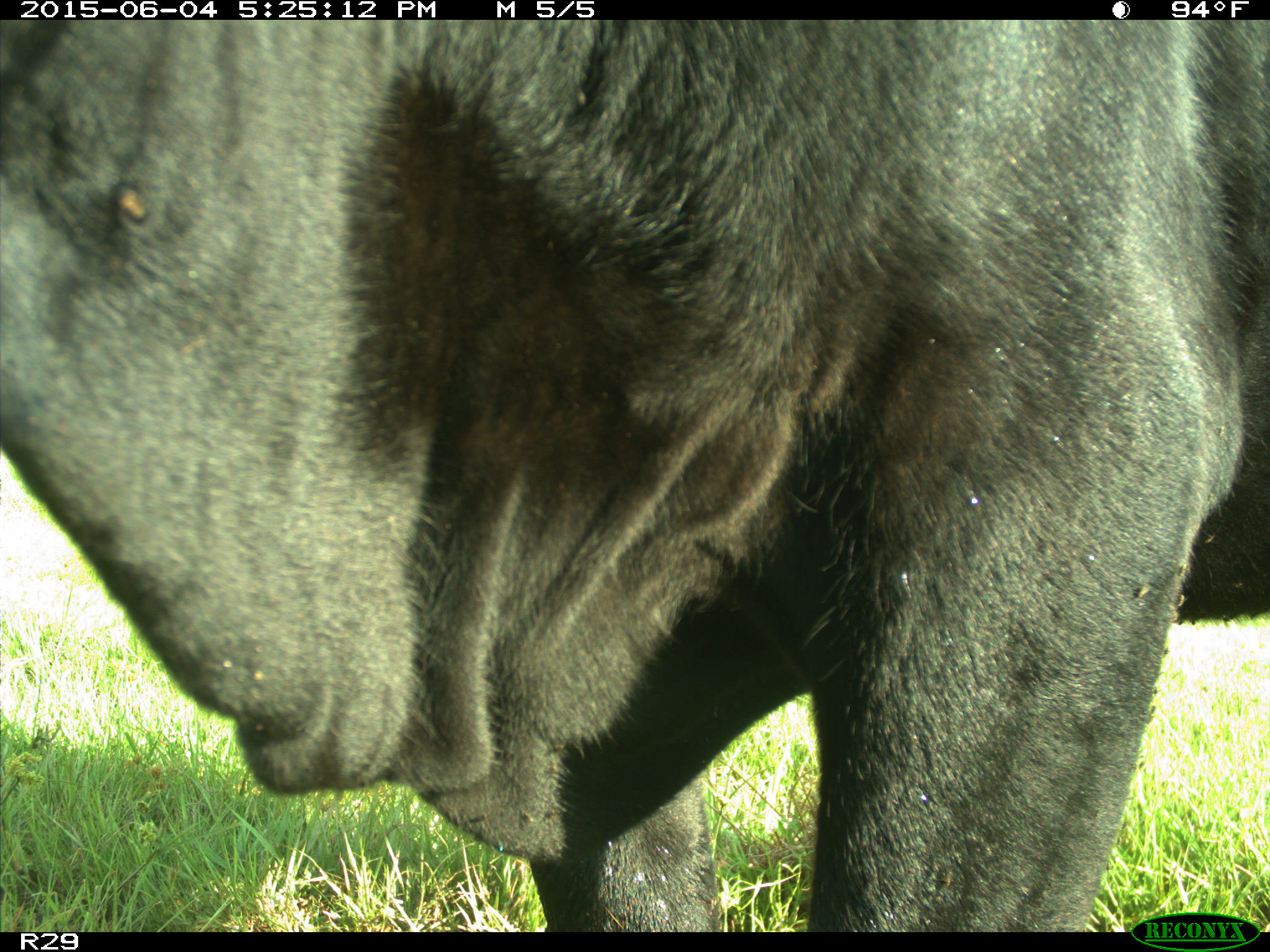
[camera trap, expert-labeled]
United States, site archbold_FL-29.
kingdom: Animalia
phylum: Chordata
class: Mammalia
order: Artiodactyla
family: Bovidae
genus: Bos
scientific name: Bos taurus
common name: domestic cow